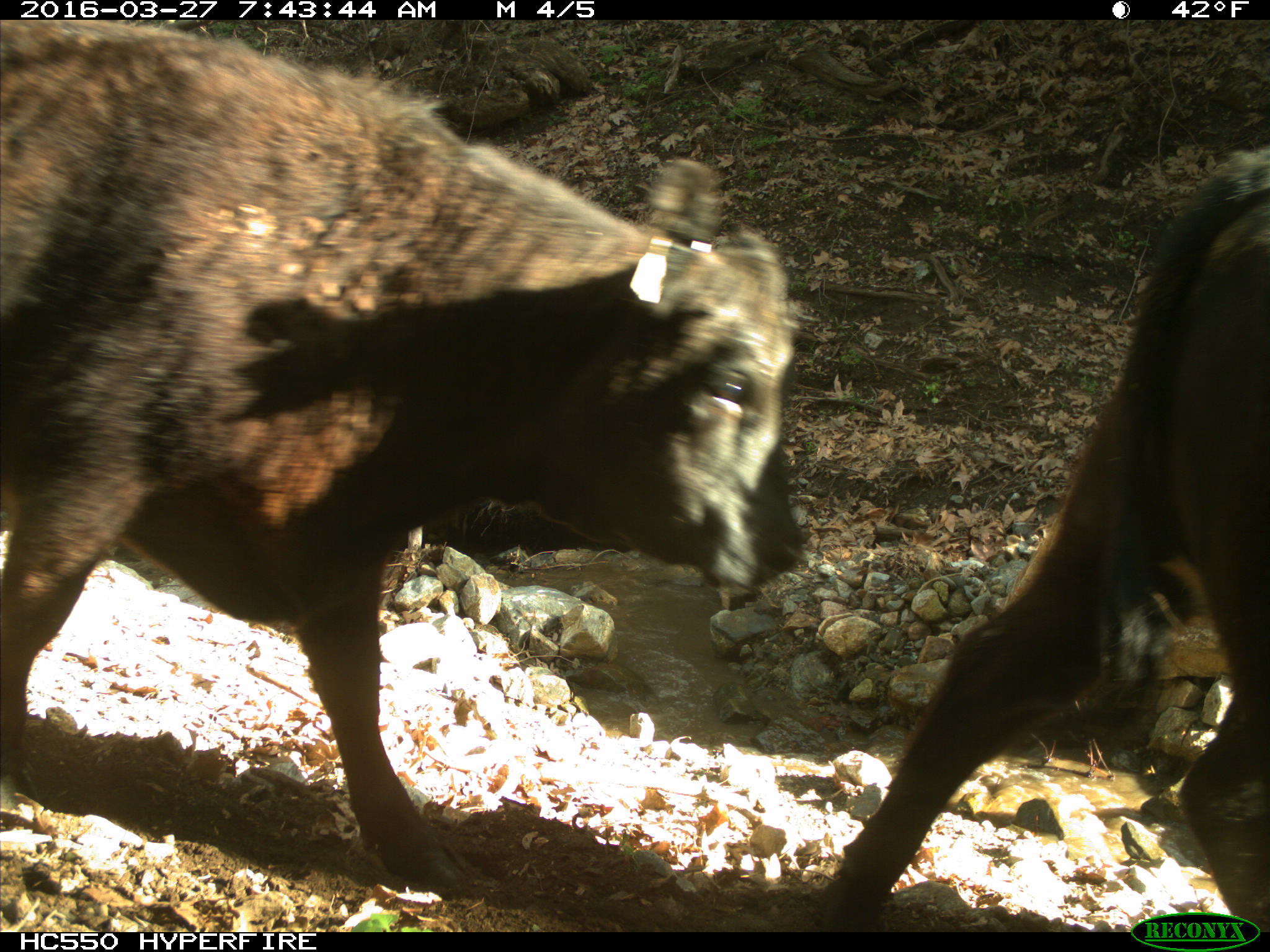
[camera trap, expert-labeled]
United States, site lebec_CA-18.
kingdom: Animalia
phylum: Chordata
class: Mammalia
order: Artiodactyla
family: Bovidae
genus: Bos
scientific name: Bos taurus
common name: domestic cow